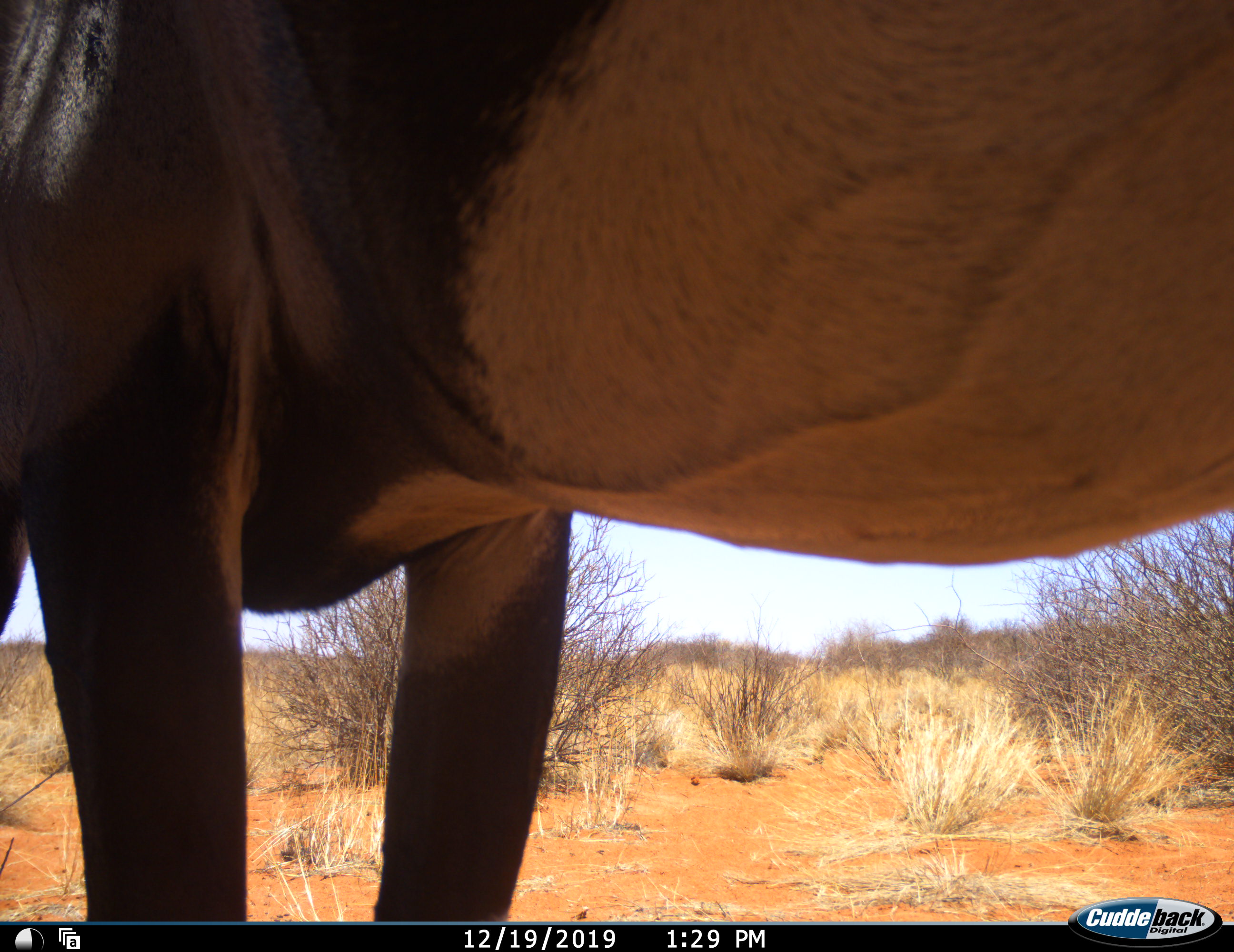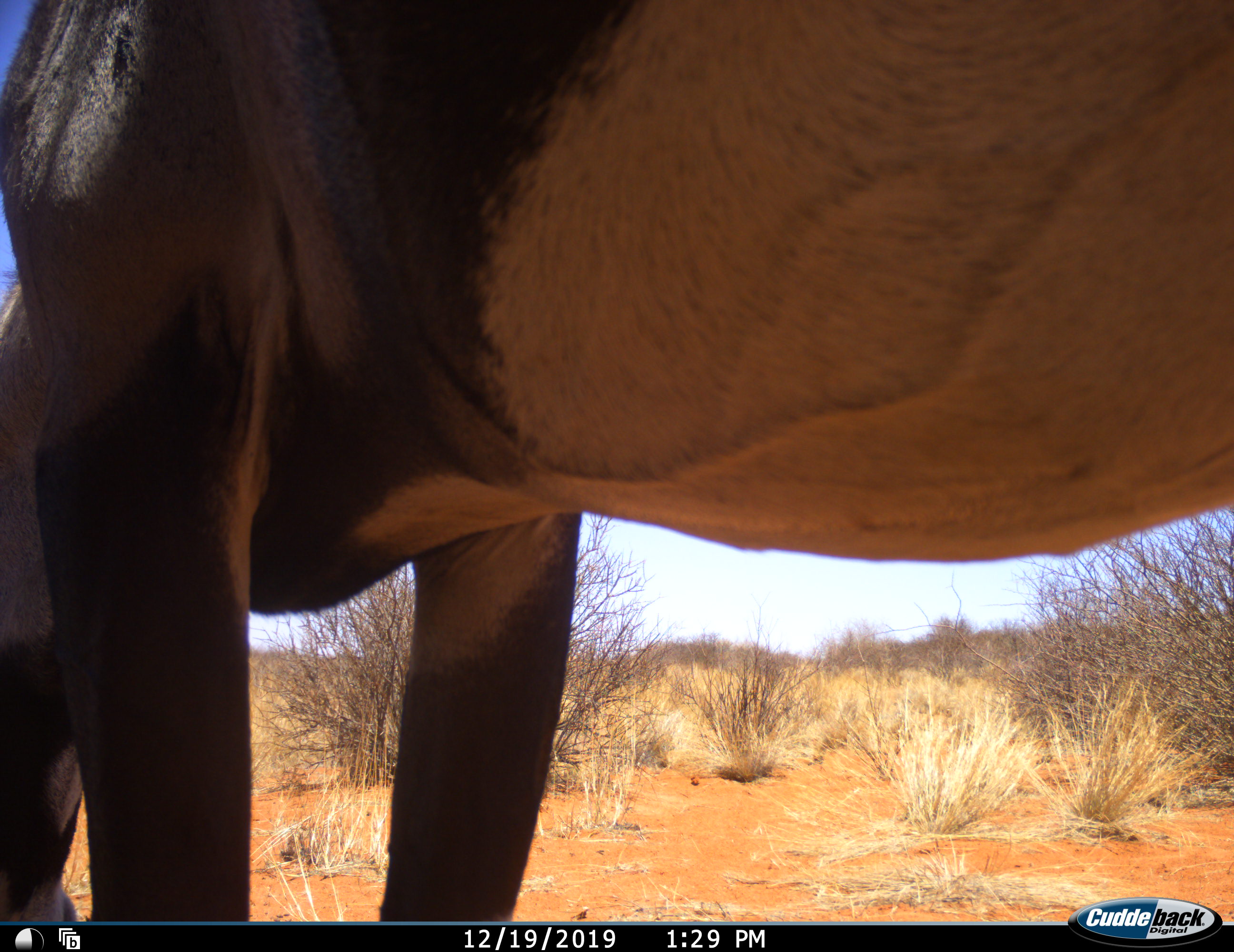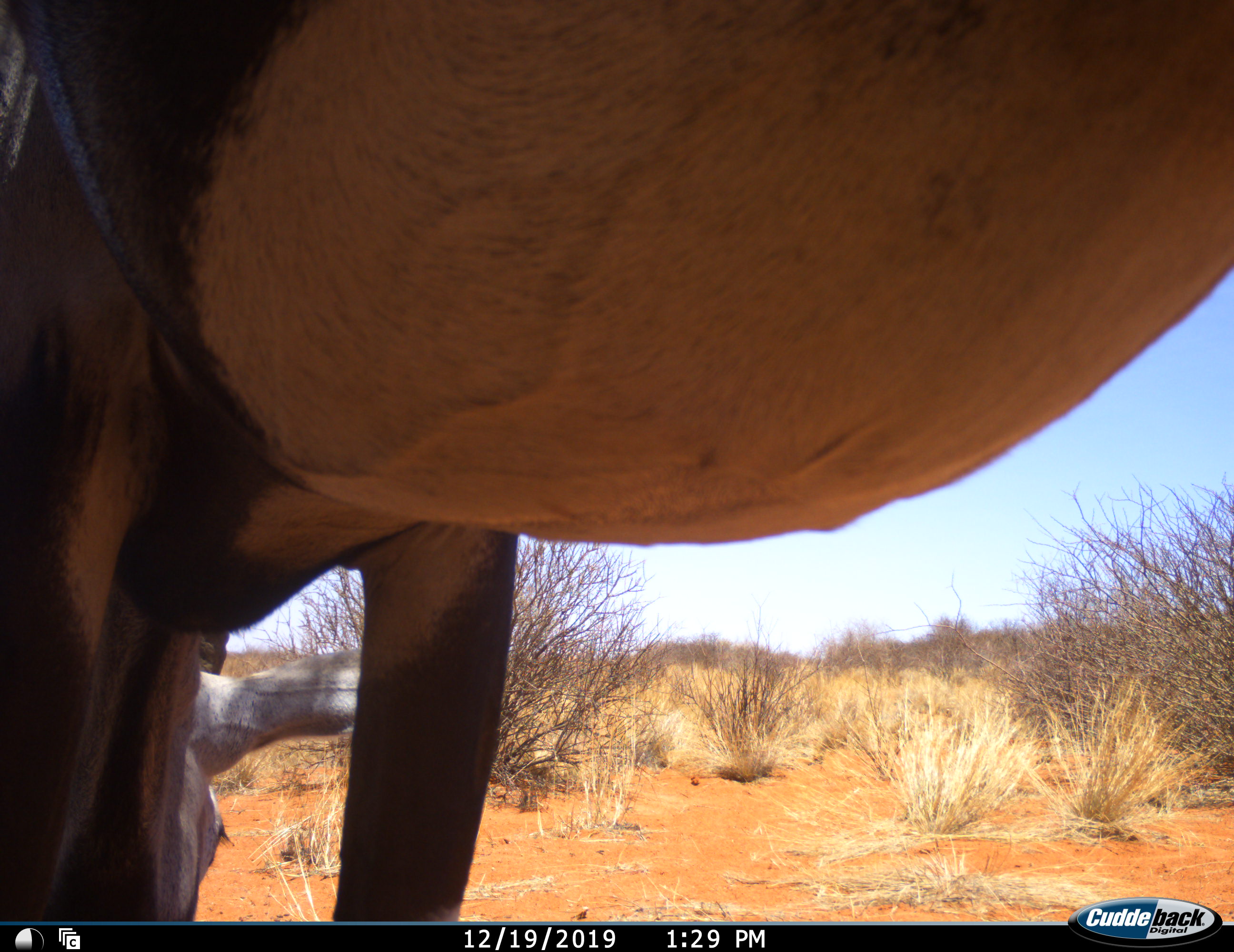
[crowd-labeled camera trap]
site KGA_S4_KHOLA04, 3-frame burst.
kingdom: Animalia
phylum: Chordata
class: Mammalia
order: Artiodactyla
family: Bovidae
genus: Oryx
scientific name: Oryx gazella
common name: gemsbok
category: oryx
Oryx (gemsbok) (Oryx gazella), count 1. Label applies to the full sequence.